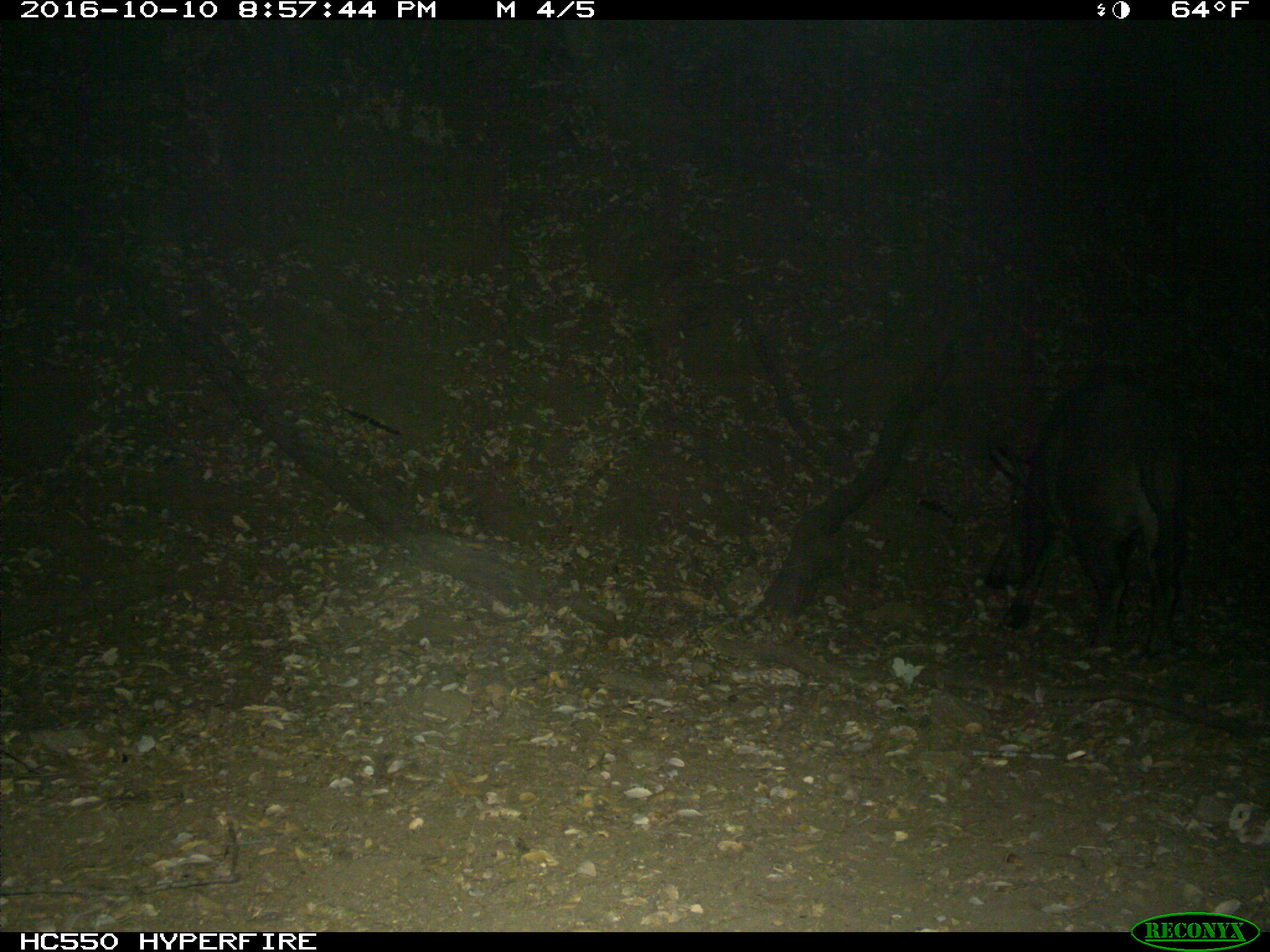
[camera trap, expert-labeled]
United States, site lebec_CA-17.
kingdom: Animalia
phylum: Chordata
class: Mammalia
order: Artiodactyla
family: Suidae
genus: Sus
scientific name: Sus scrofa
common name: wild boar